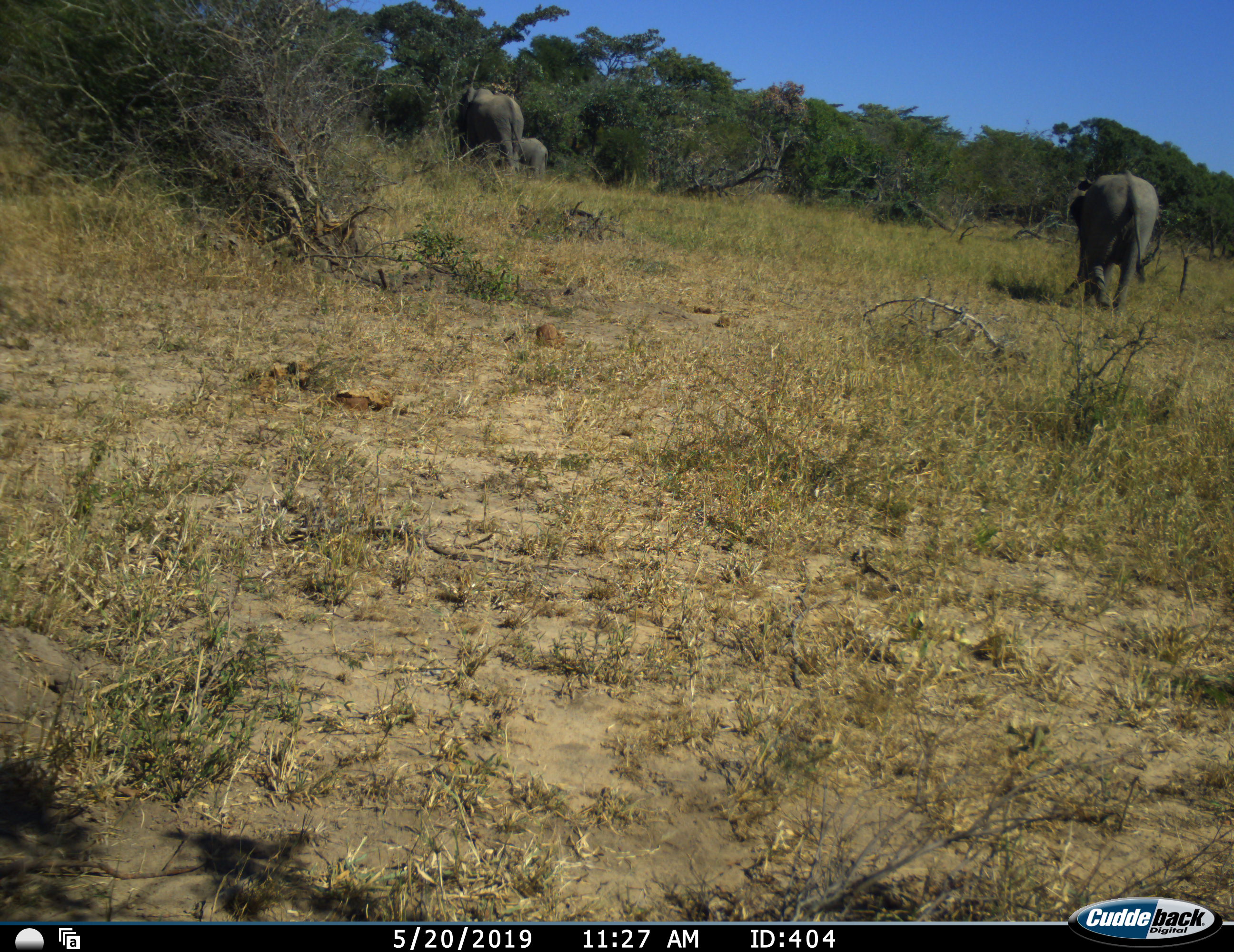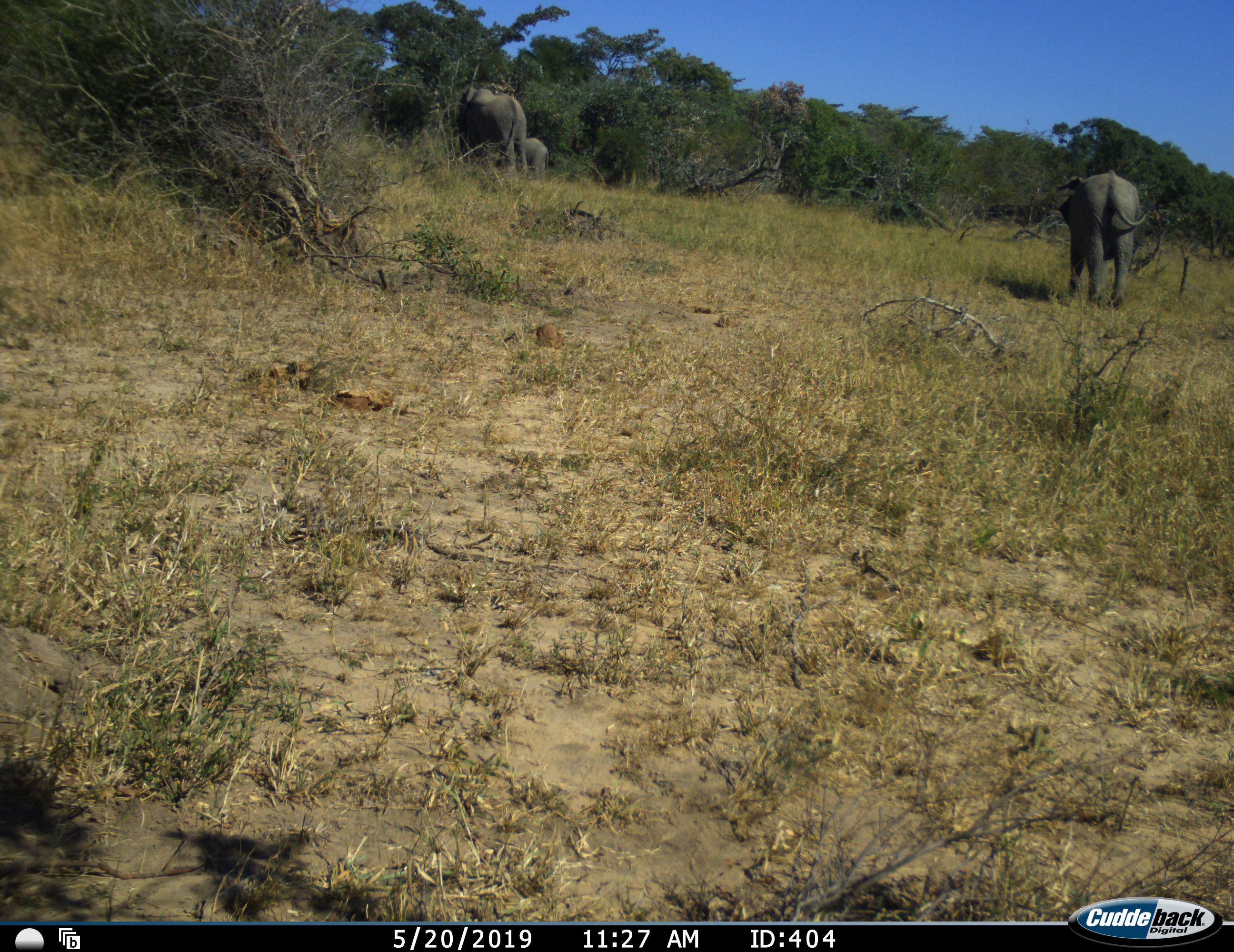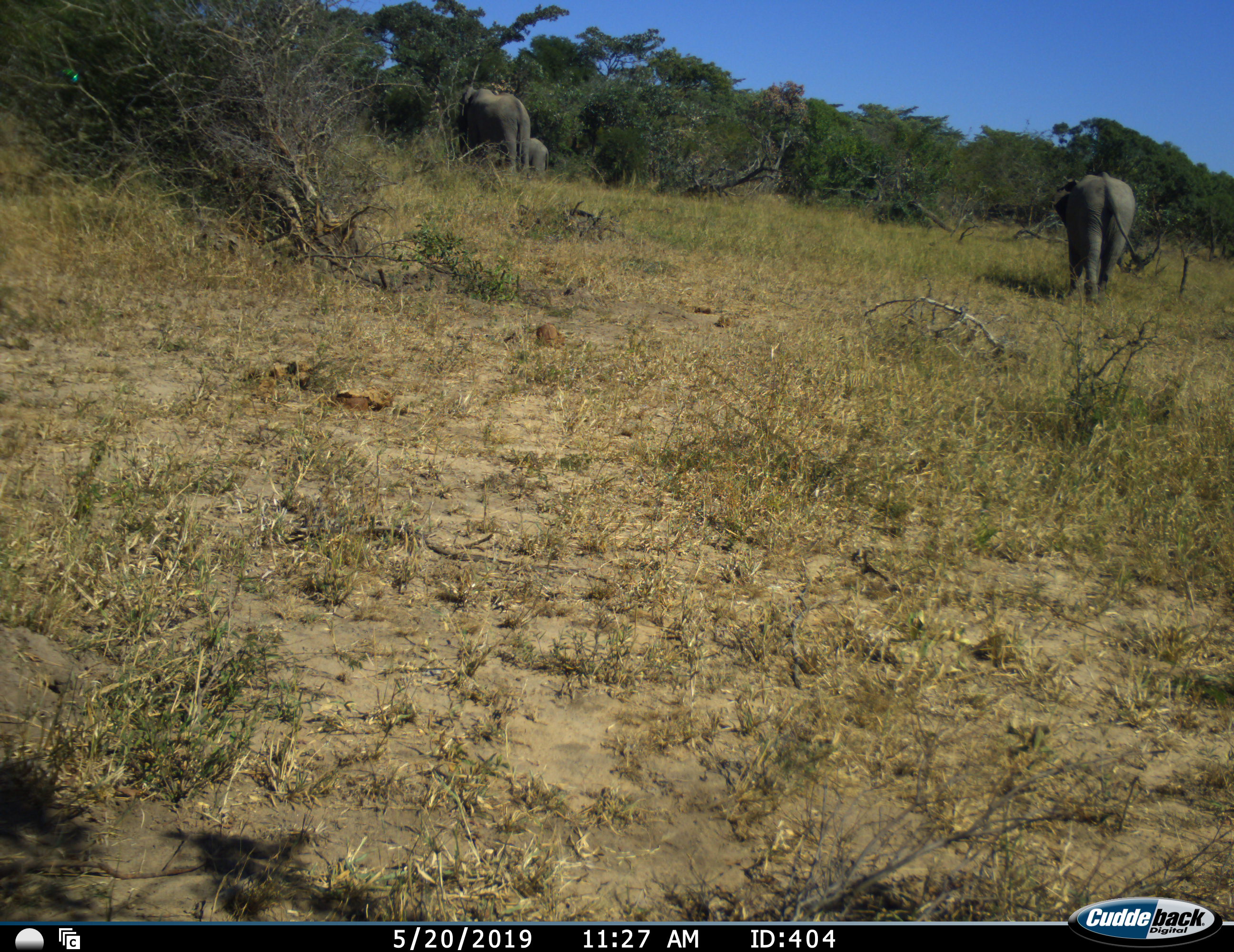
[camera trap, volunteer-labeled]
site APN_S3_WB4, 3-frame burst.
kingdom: Animalia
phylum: Chordata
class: Mammalia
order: Proboscidea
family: Elephantidae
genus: Loxodonta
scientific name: Loxodonta africana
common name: african bush elephant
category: elephant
Elephant (african bush elephant) (Loxodonta africana), count 3. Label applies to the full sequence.